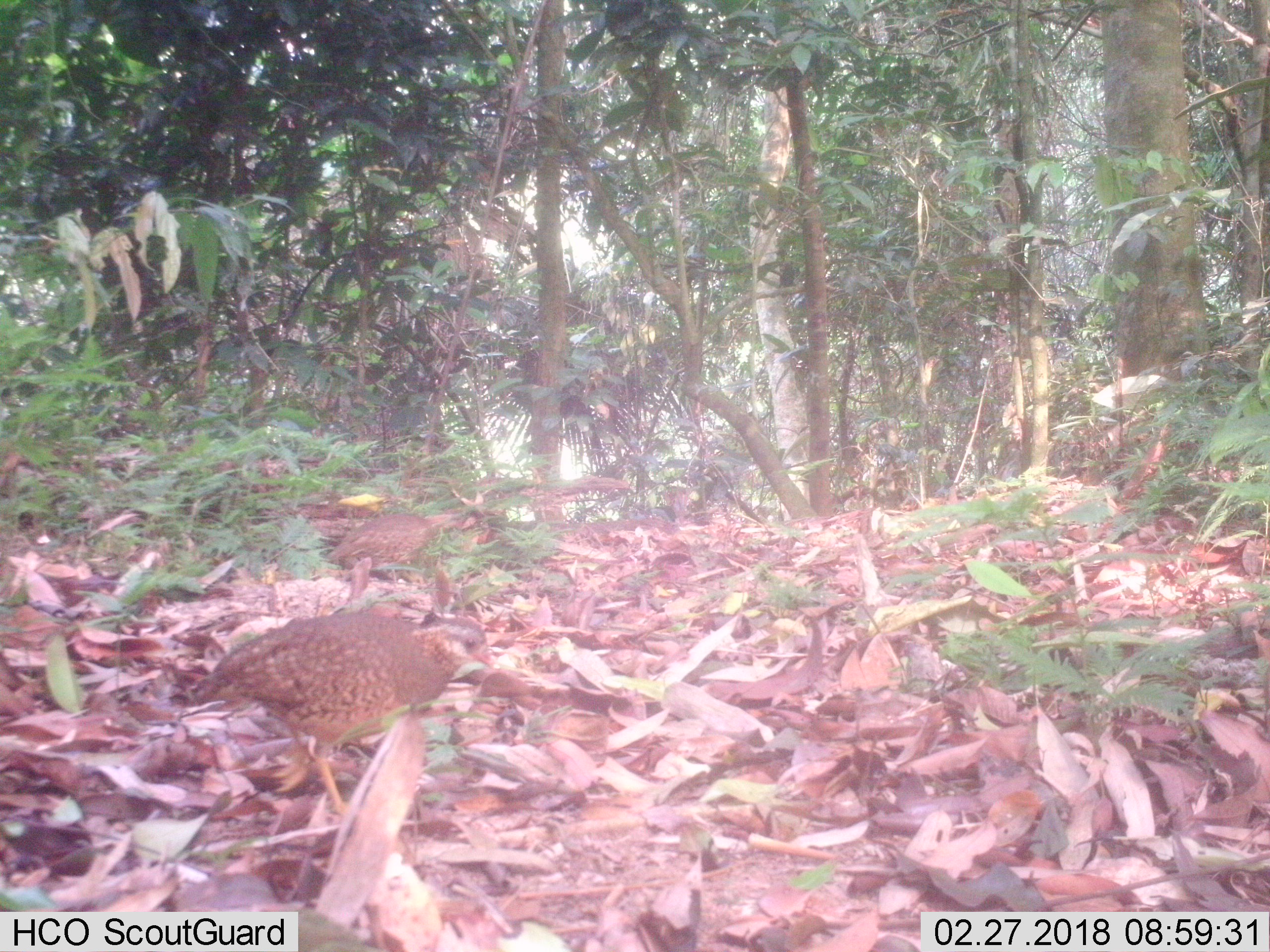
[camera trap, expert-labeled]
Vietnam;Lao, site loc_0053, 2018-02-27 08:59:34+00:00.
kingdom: Animalia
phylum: Chordata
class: Aves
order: Galliformes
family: Phasianidae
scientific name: Phasianidae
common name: partridge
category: unidentified partridge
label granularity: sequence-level